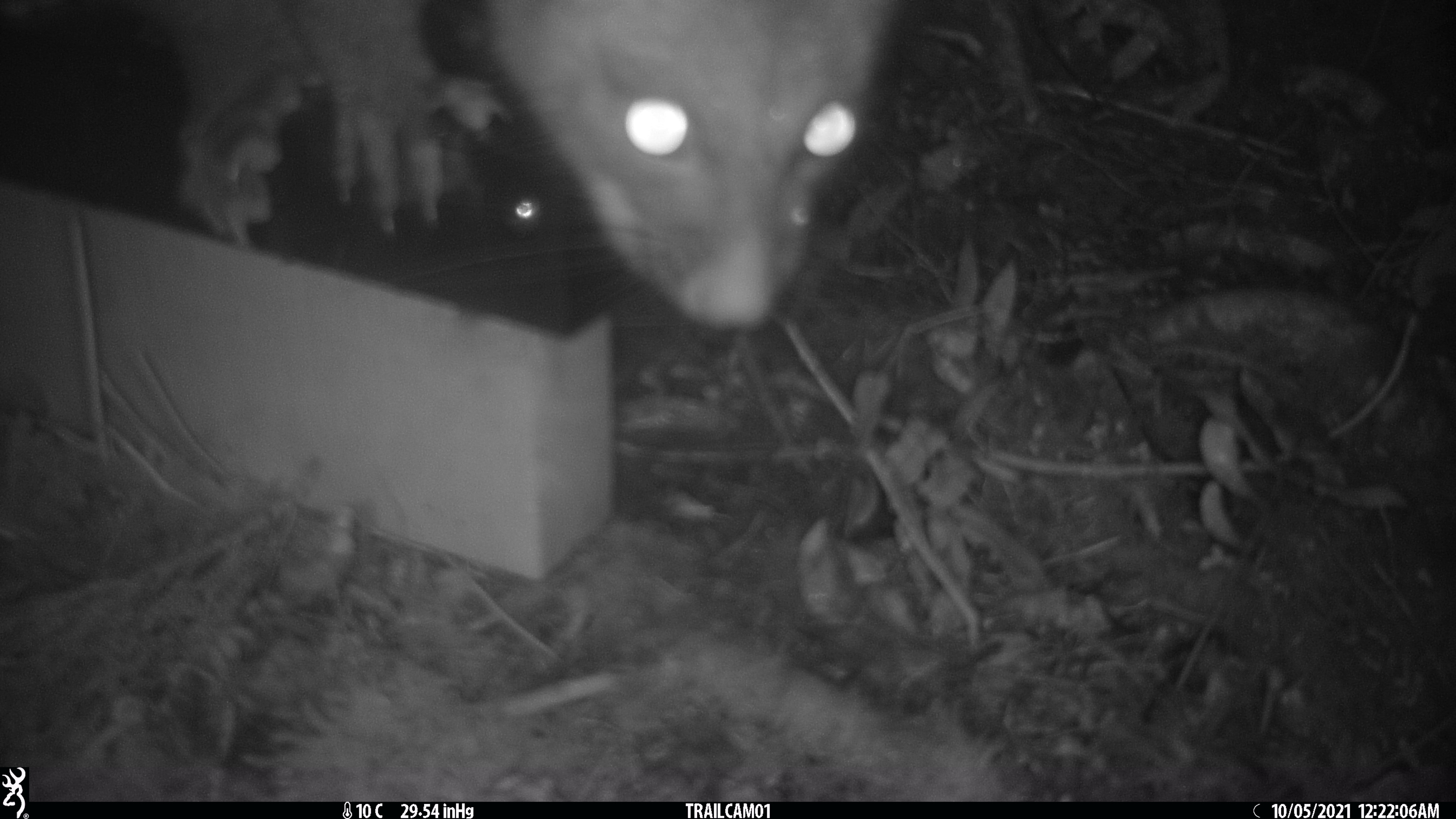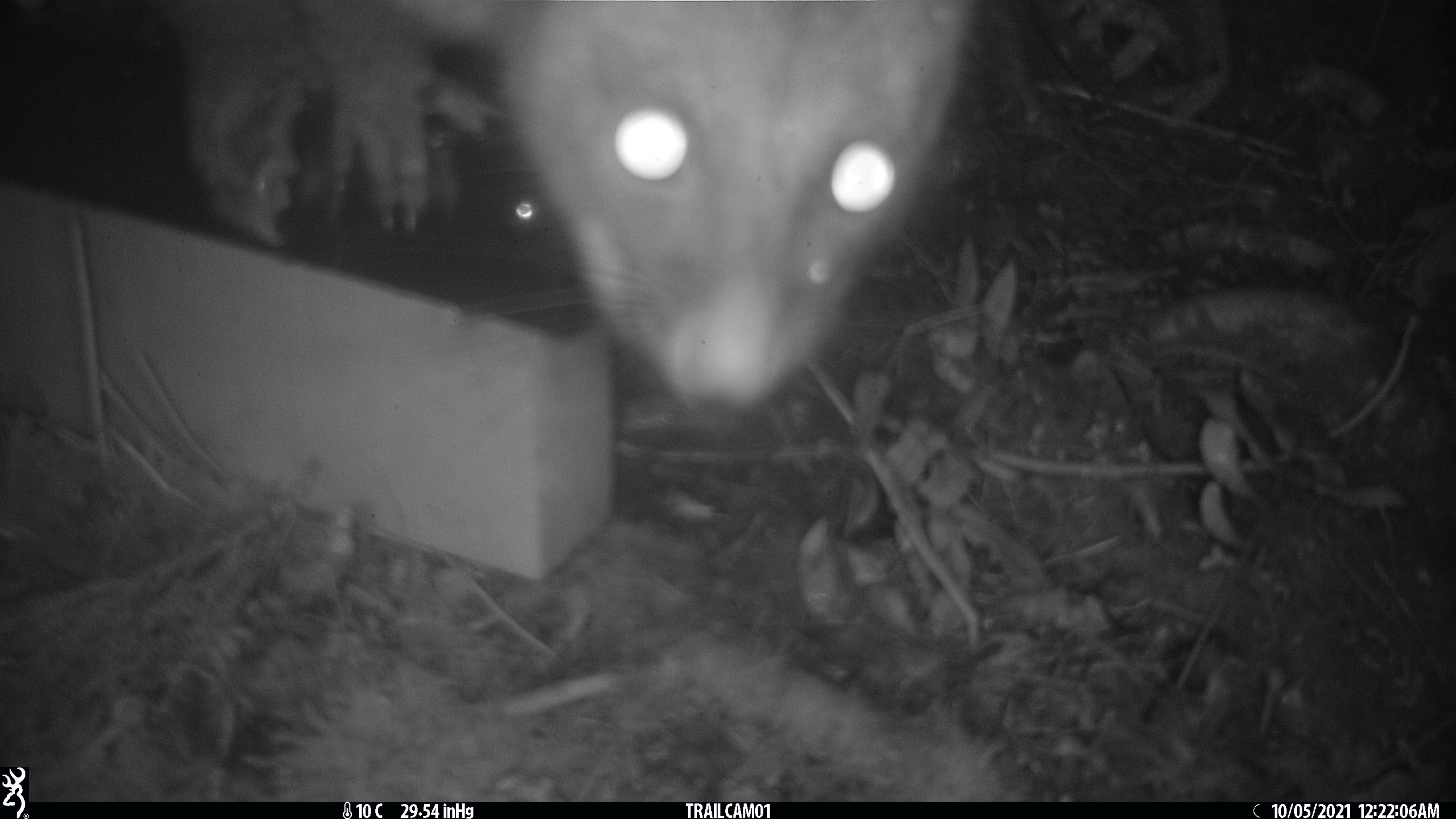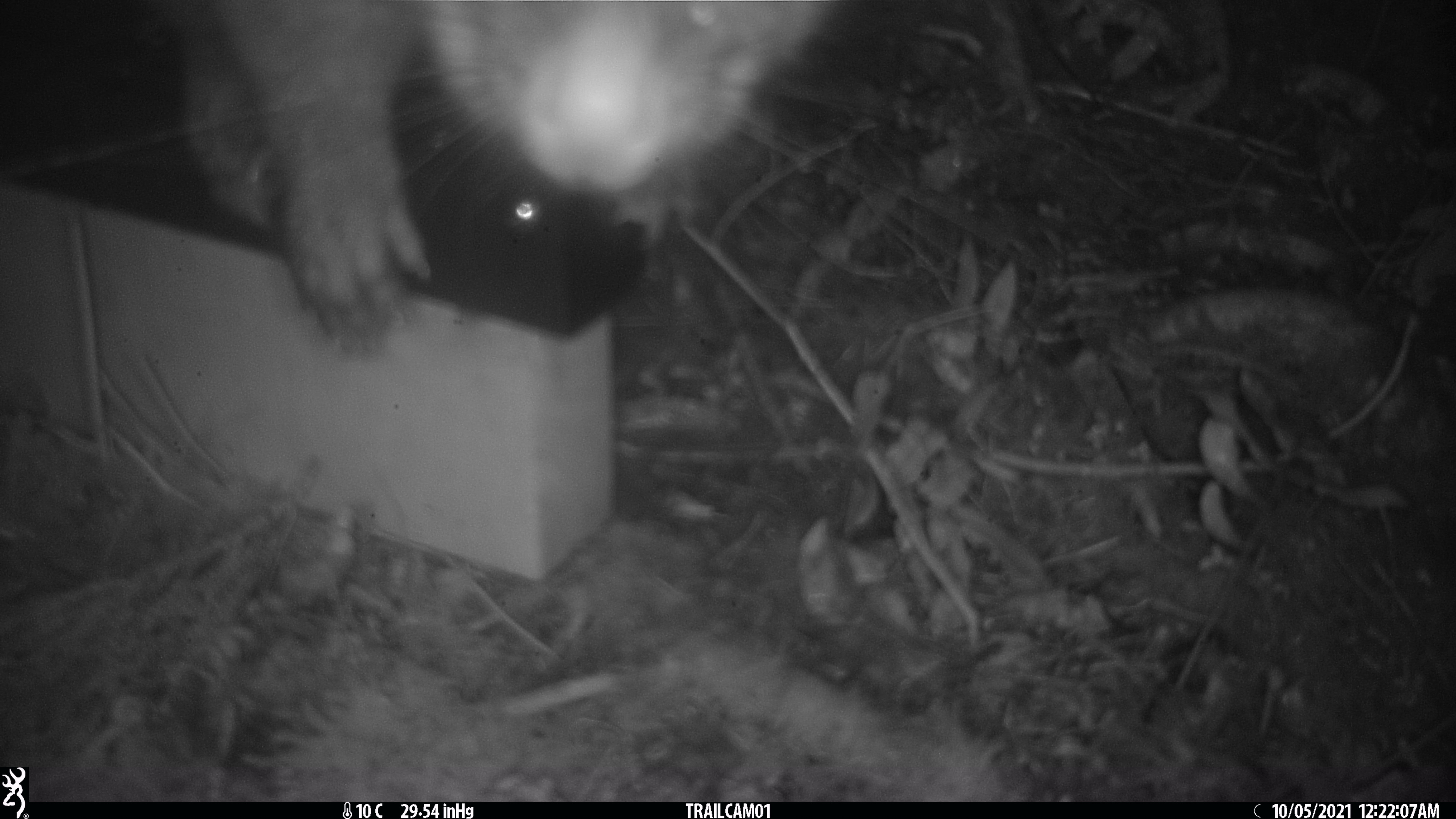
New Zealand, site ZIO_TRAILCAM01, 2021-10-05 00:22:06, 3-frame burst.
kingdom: Animalia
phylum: Chordata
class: Mammalia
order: Diprotodontia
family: Phalangeridae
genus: Trichosurus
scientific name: Trichosurus vulpecula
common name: common brushtail possum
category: possum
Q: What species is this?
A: Possum (common brushtail possum) (Trichosurus vulpecula).